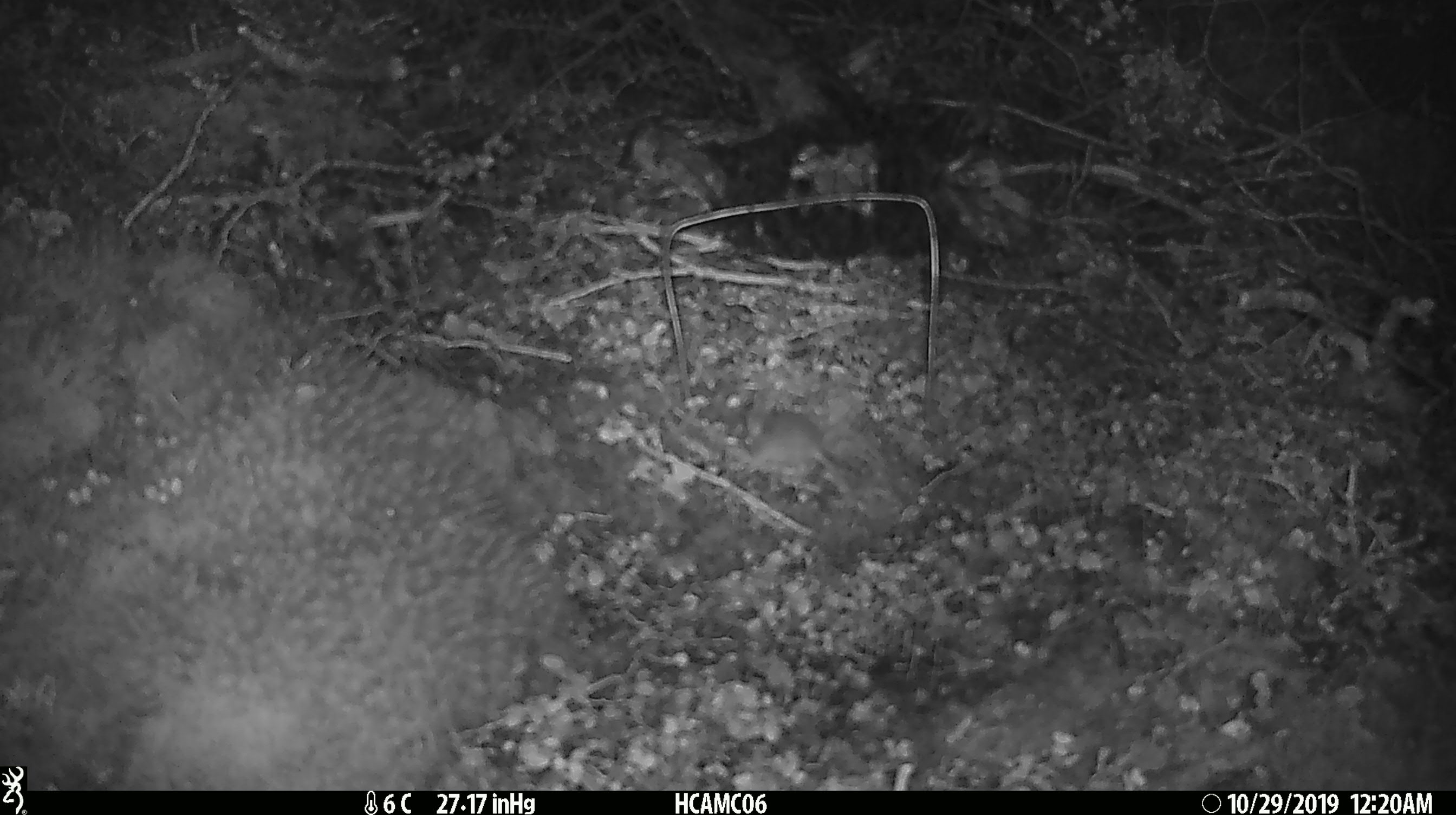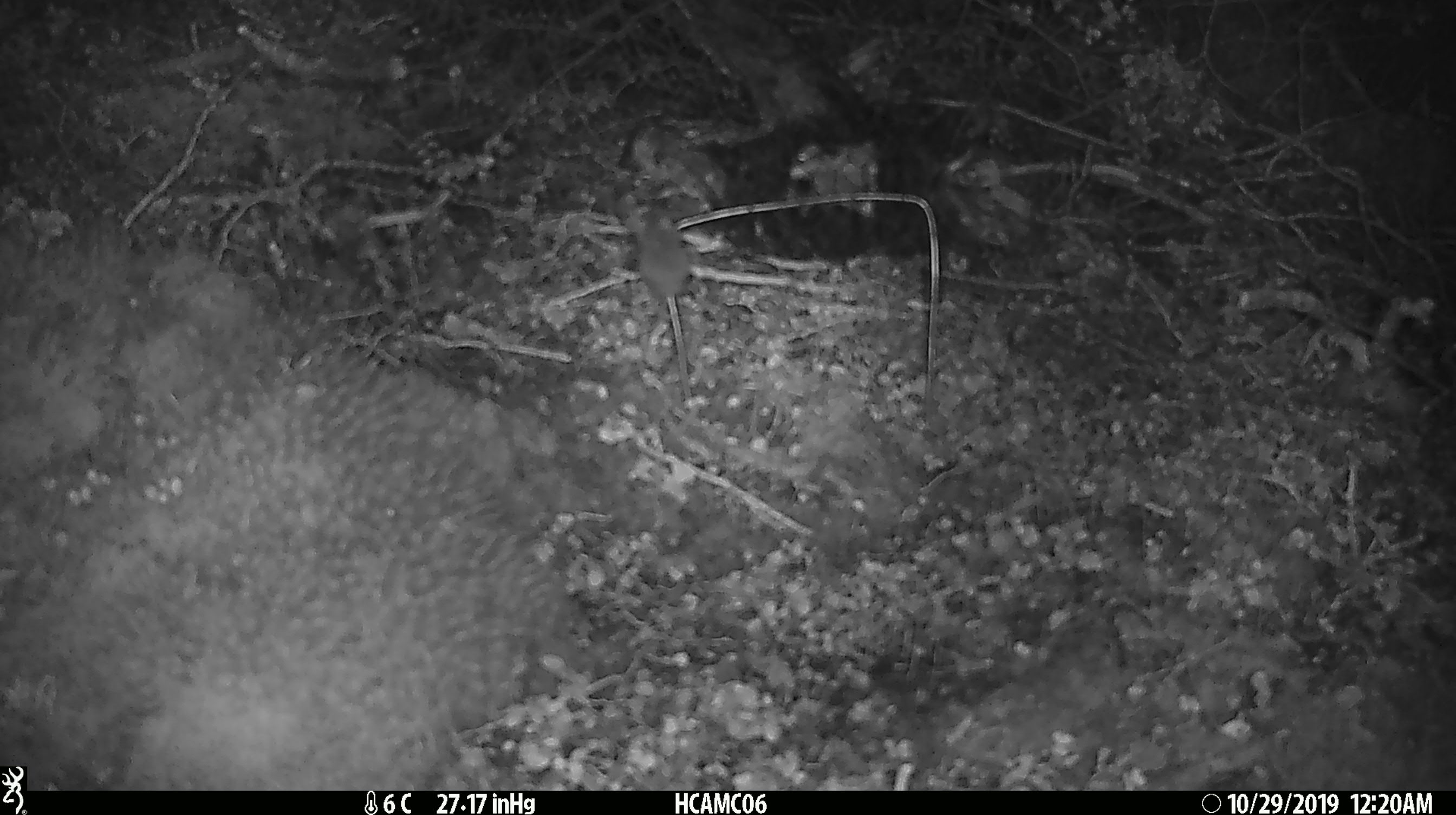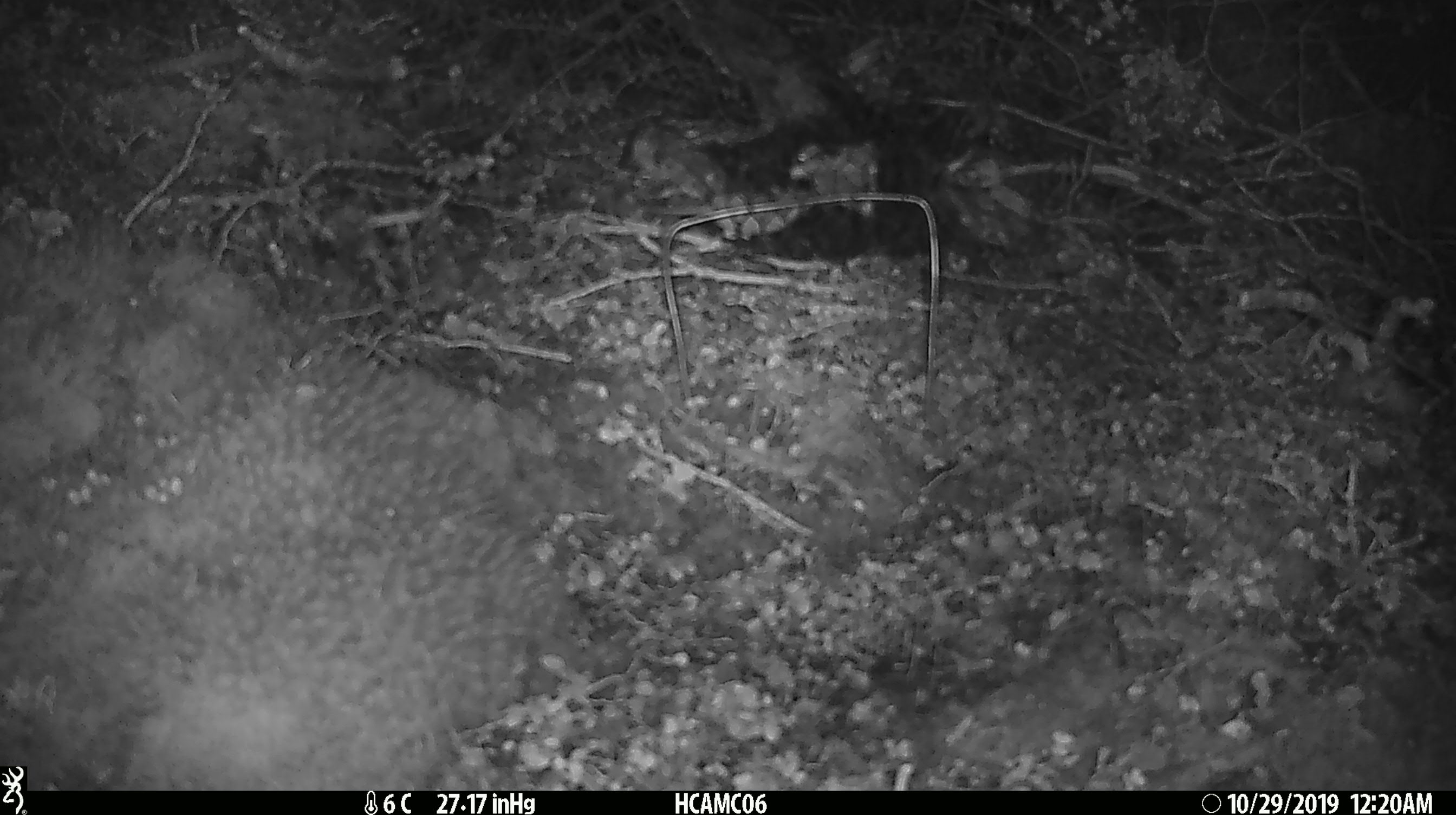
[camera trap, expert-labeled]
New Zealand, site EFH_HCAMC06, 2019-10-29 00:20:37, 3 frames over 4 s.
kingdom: Animalia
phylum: Chordata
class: Mammalia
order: Rodentia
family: Muridae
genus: Mus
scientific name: Mus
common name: mouse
Mouse (Mus).